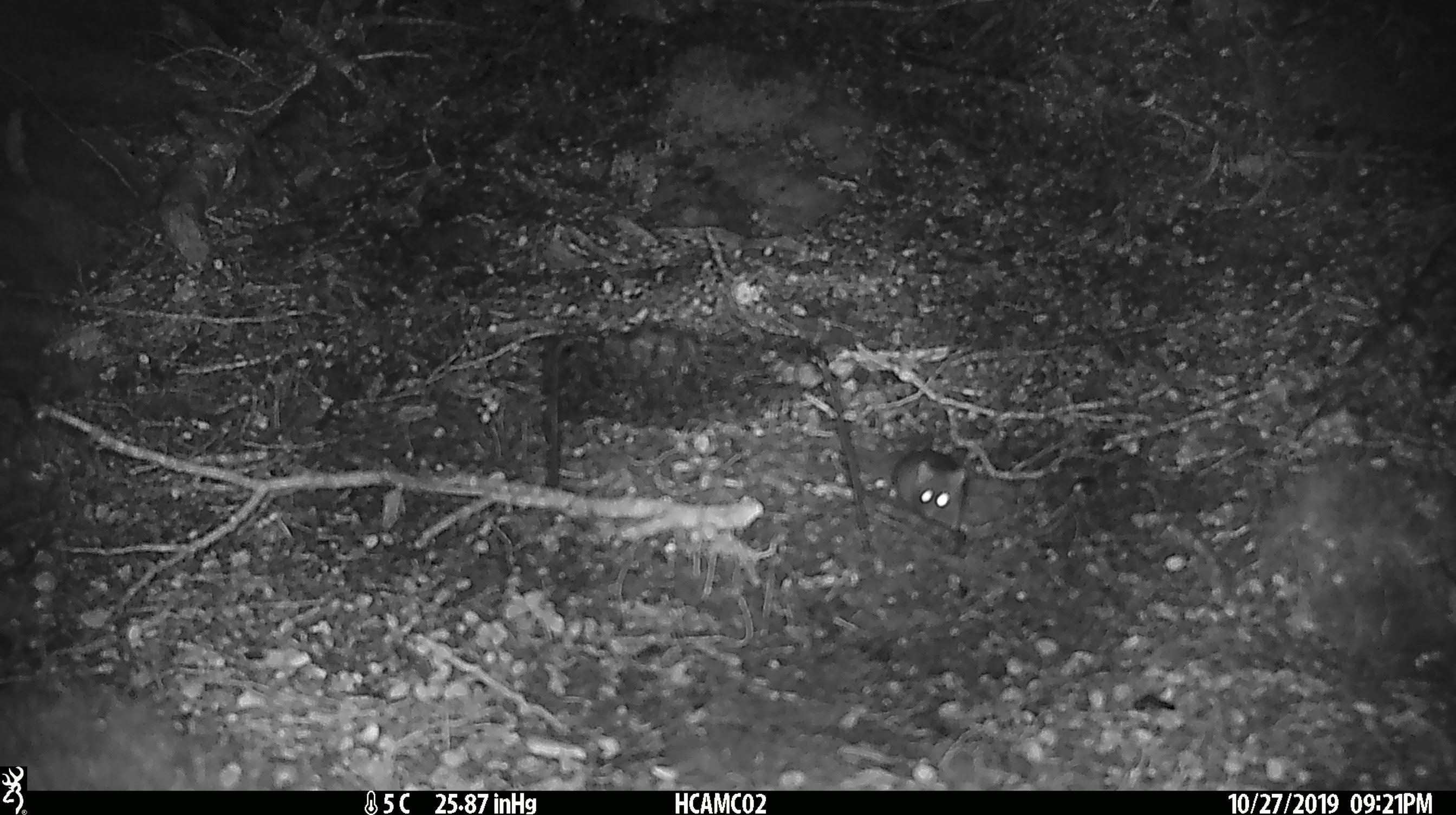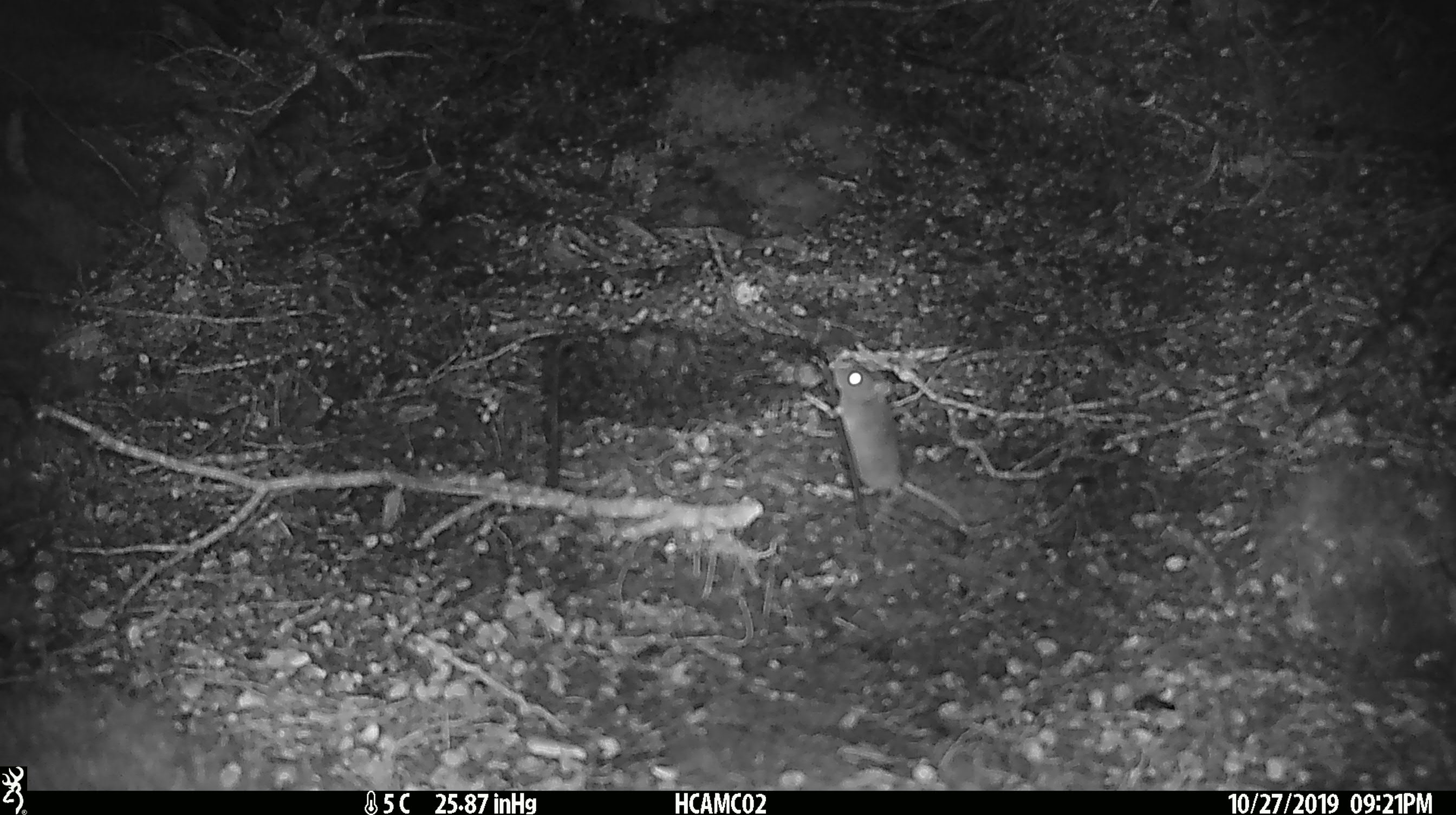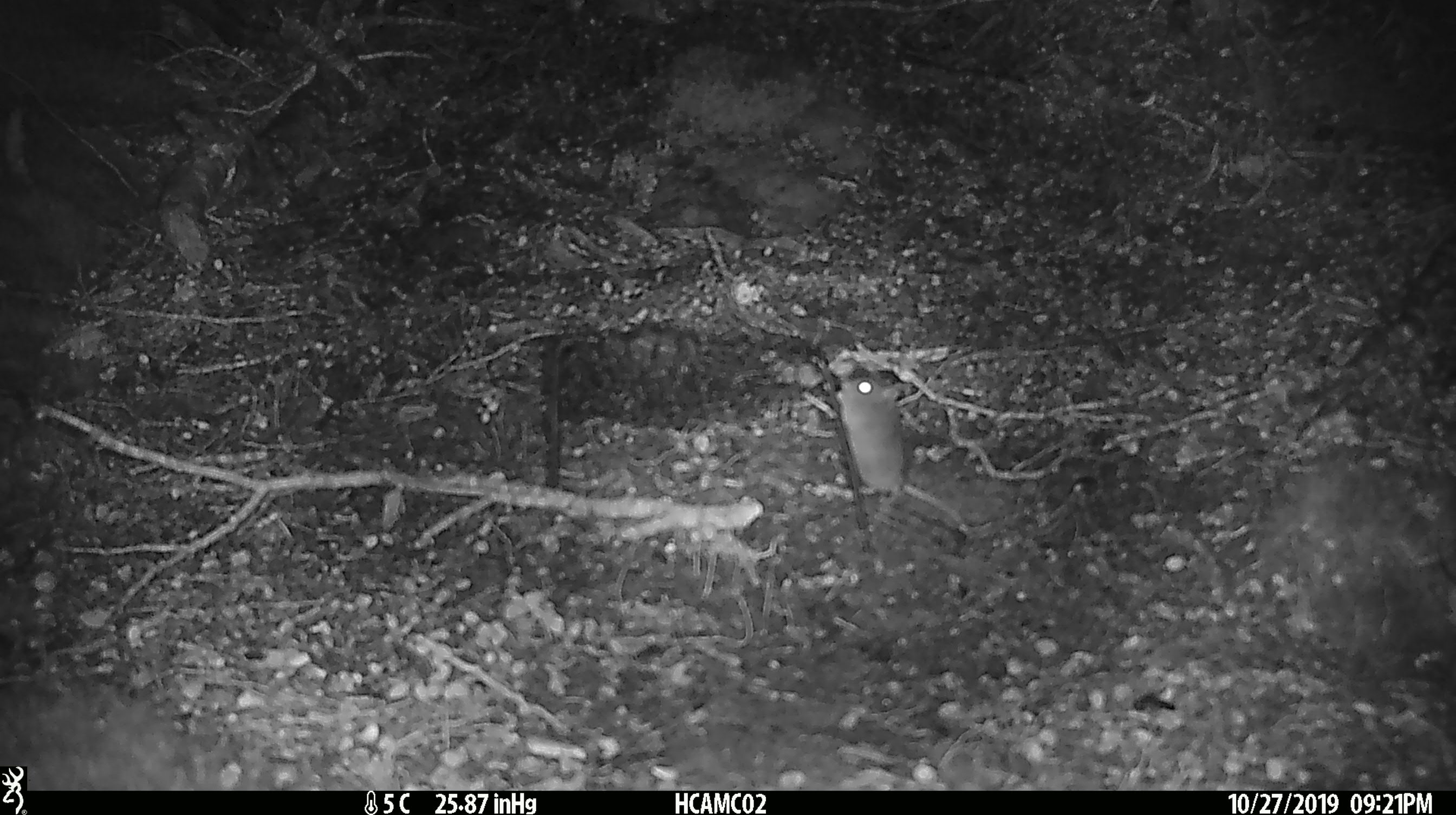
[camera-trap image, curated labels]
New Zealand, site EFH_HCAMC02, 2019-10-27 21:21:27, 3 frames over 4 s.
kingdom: Animalia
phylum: Chordata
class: Mammalia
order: Rodentia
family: Muridae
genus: Mus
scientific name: Mus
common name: mouse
Mouse (Mus).